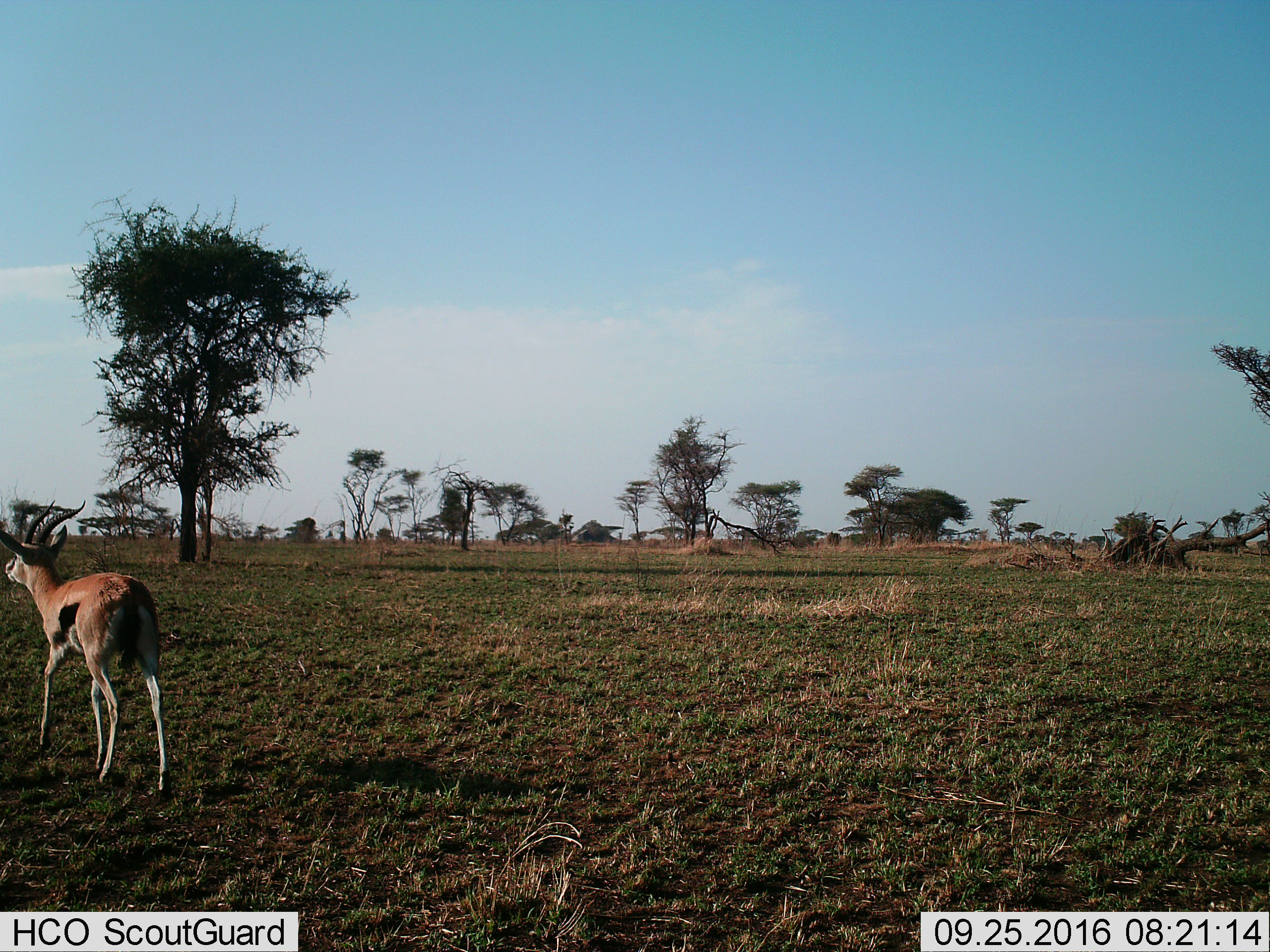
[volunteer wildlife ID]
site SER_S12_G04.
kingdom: Animalia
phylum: Chordata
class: Mammalia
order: Artiodactyla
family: Bovidae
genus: Eudorcas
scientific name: Eudorcas thomsonii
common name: thomson's gazelle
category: gazellethomsons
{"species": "gazellethomsons (thomson's gazelle) (Eudorcas thomsonii)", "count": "1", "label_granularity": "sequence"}